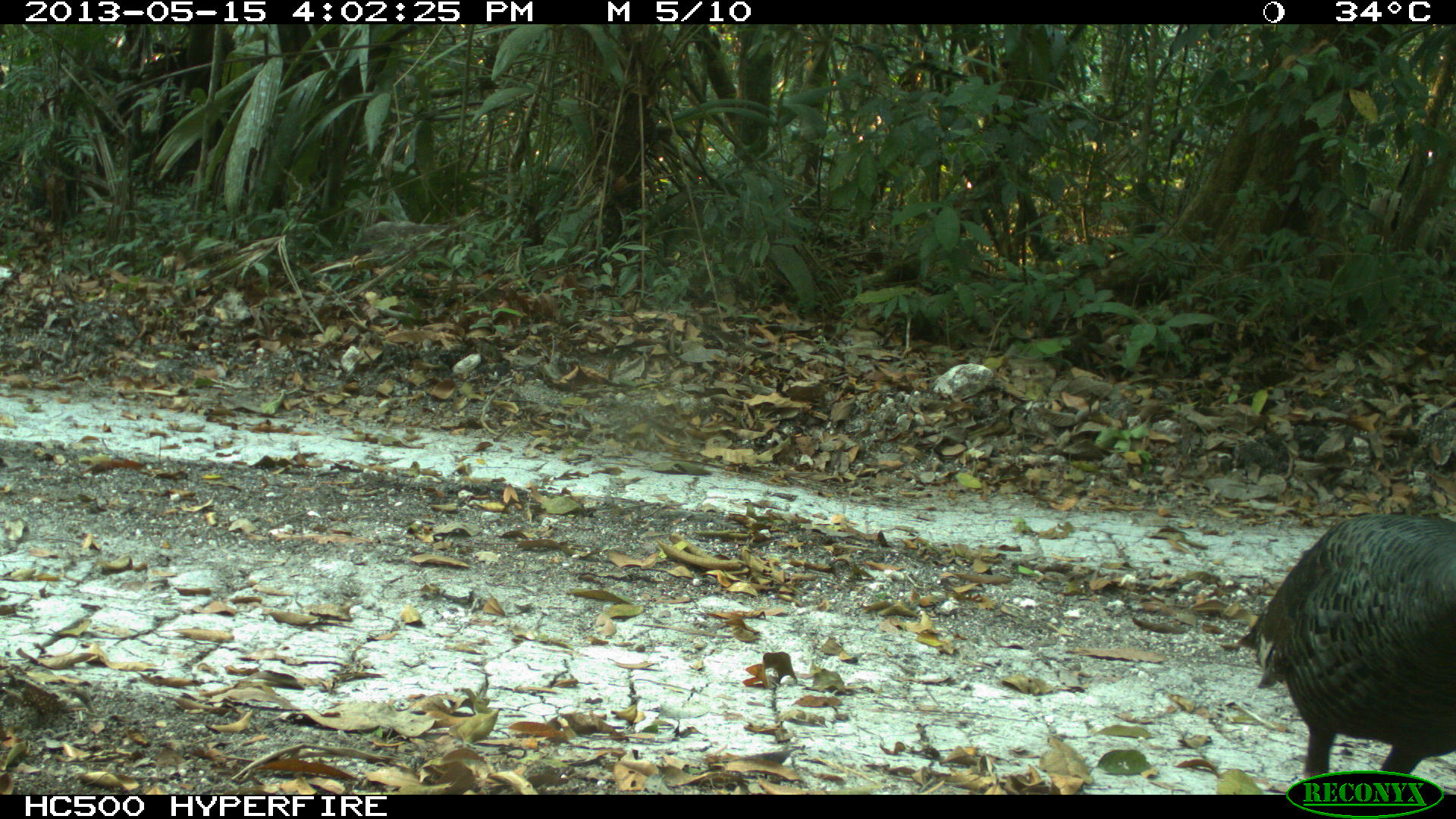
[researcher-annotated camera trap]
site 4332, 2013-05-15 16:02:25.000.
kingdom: Animalia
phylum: Chordata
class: Aves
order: Galliformes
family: Phasianidae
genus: Meleagris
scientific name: Meleagris ocellata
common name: ocellated turkey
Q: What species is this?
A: Meleagris ocellata (ocellated turkey).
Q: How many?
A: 2.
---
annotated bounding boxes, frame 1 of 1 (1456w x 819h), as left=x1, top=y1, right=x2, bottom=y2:
meleagris ocellata: left=1240, top=507, right=1456, bottom=794